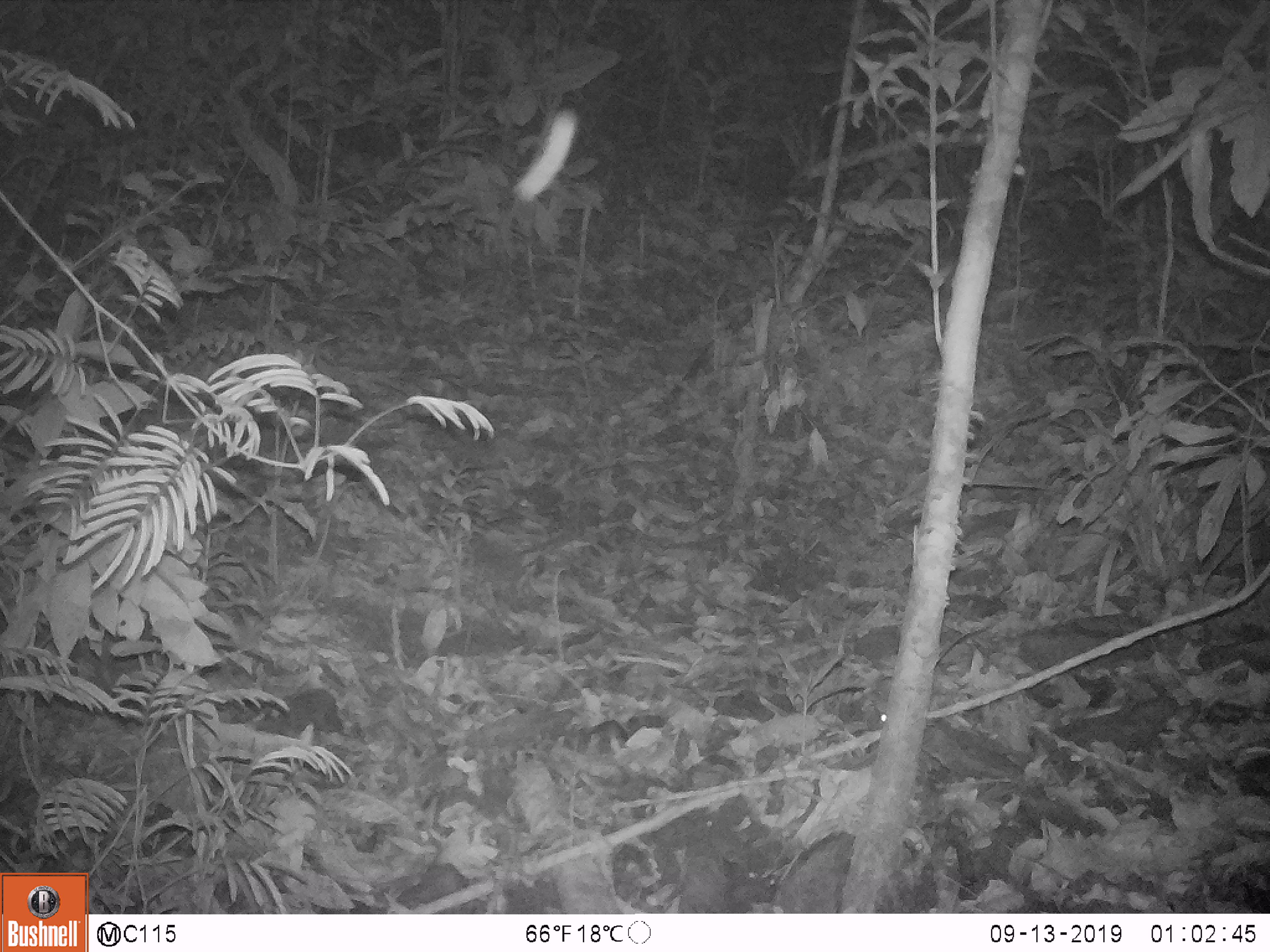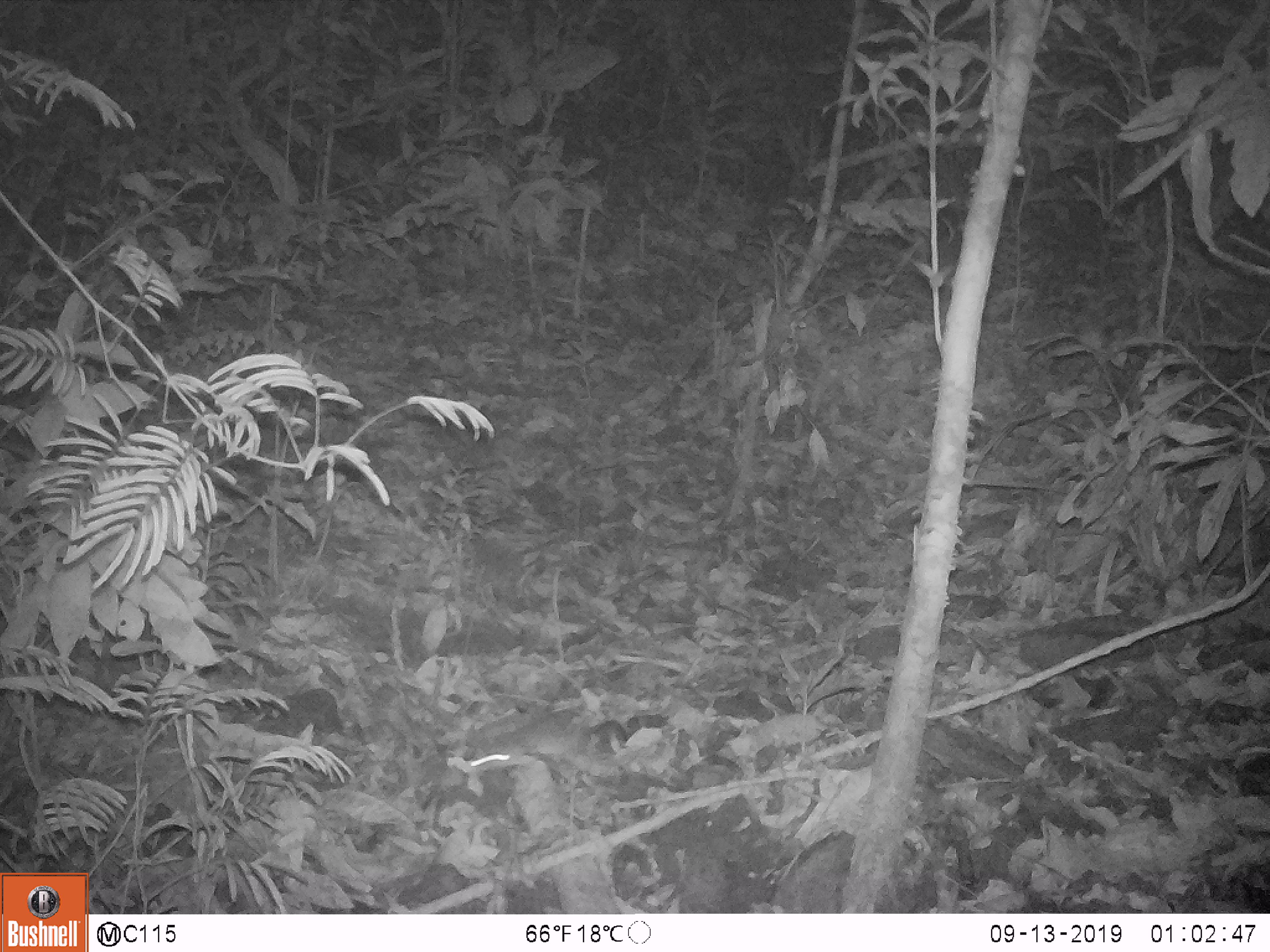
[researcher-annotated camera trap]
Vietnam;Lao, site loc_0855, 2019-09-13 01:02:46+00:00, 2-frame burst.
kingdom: Animalia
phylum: Chordata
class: Mammalia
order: Rodentia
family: Muridae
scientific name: Muridae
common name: old-world mice and rats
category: unidentified murid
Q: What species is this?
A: Unidentified murid (old-world mice and rats) (Muridae).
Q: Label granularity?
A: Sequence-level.